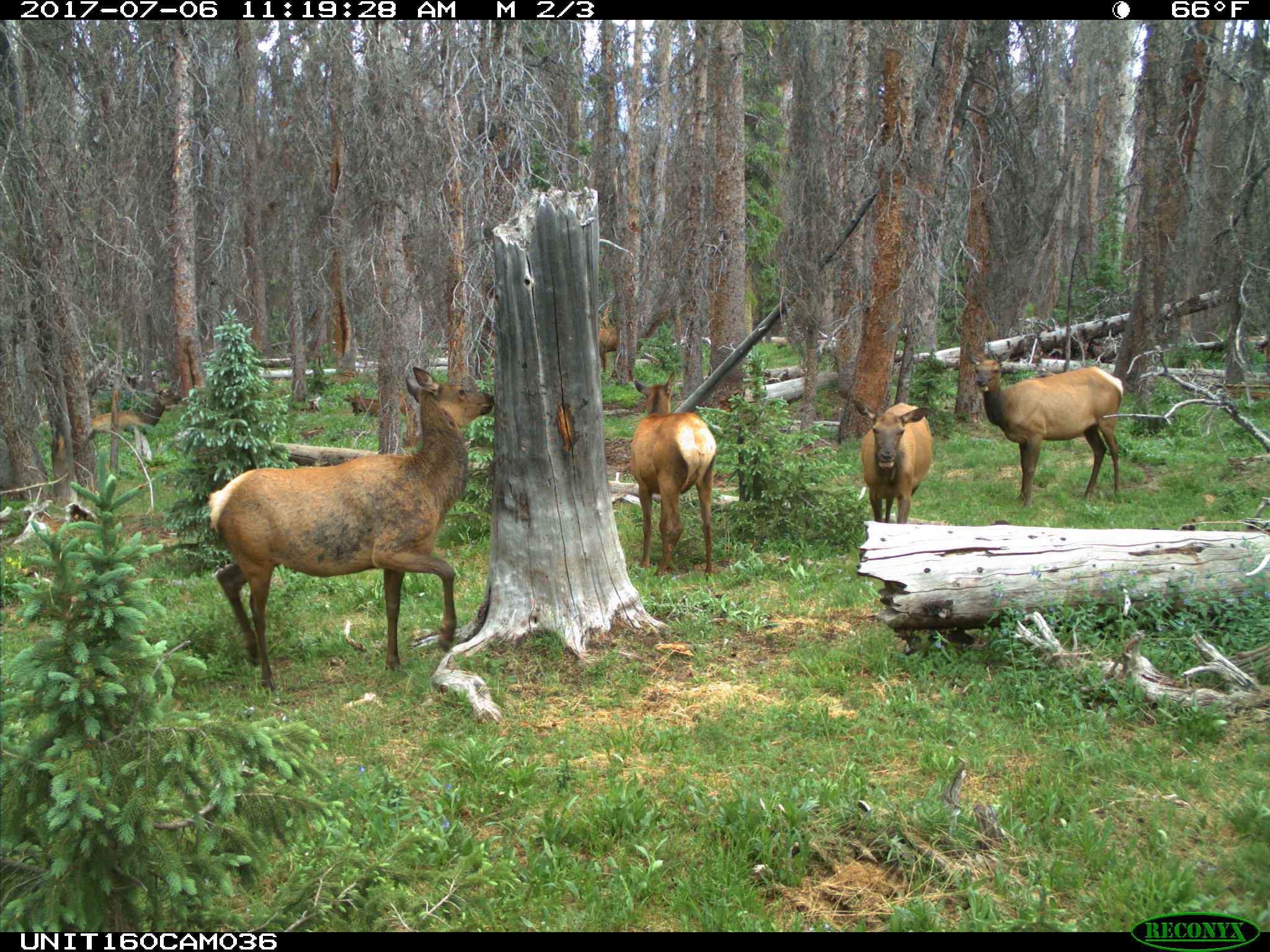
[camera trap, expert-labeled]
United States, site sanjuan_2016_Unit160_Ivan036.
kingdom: Animalia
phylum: Chordata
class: Mammalia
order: Artiodactyla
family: Cervidae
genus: Cervus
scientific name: Cervus elaphus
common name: red deer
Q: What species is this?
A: Cervus elaphus (red deer).